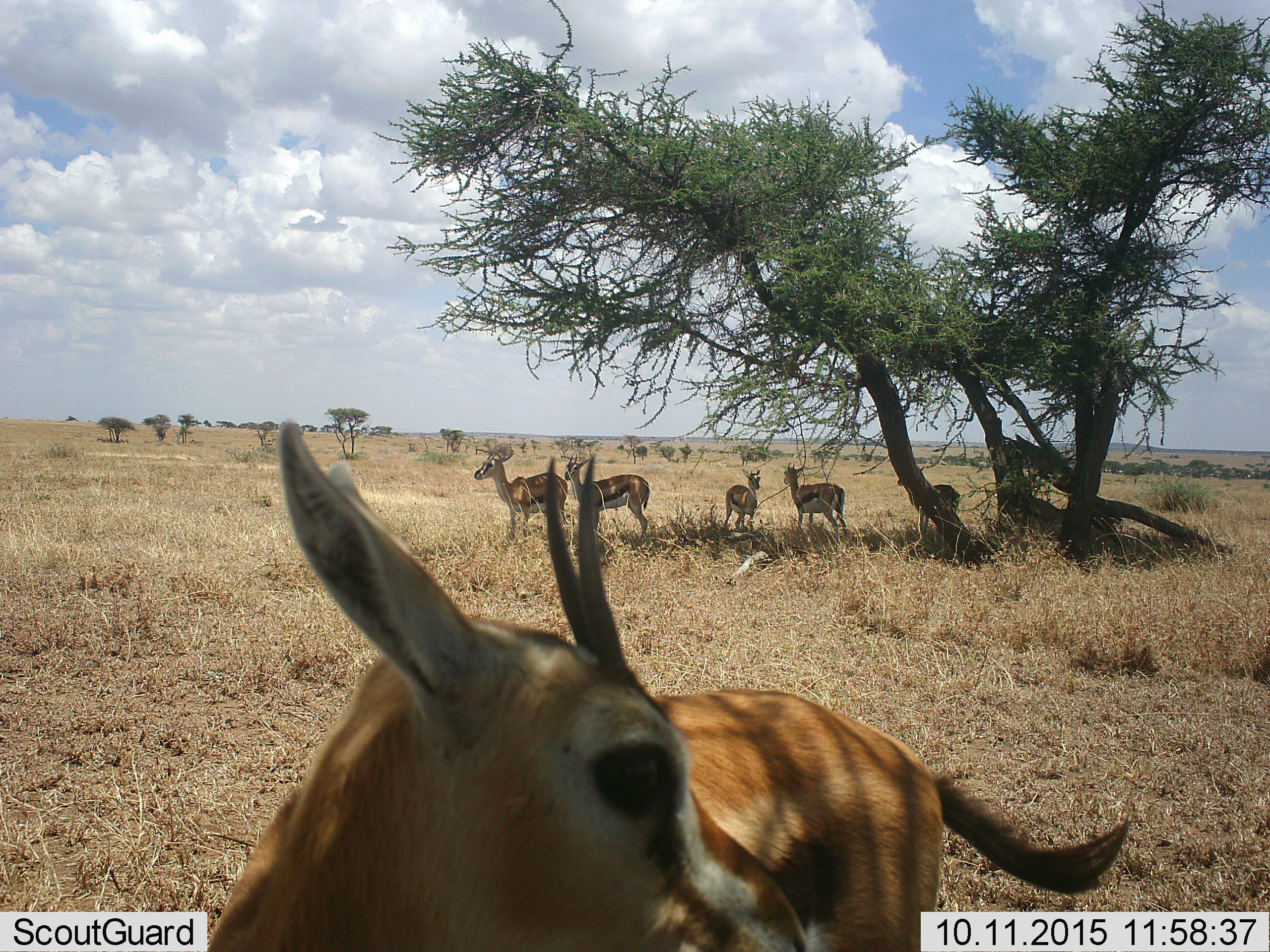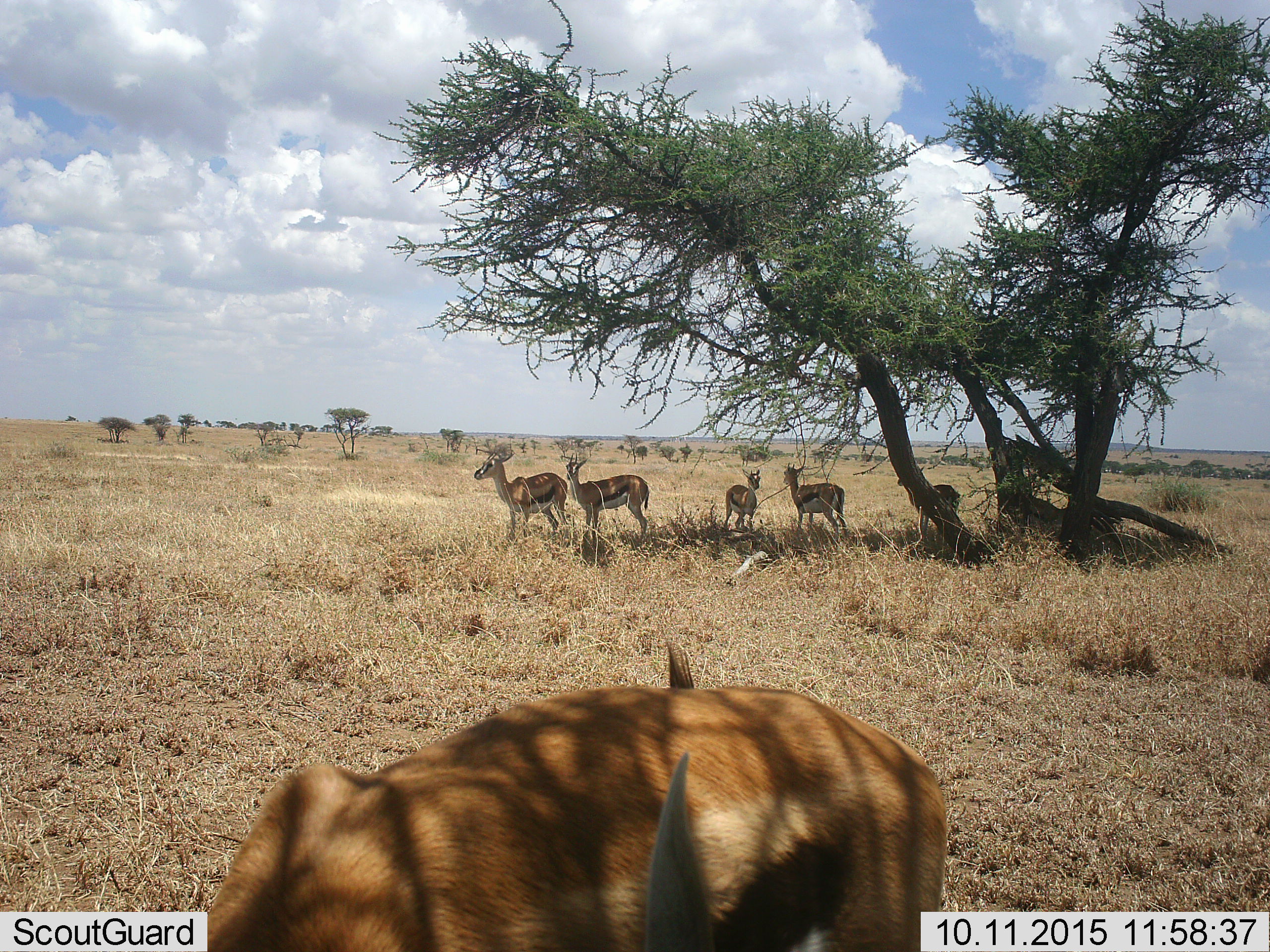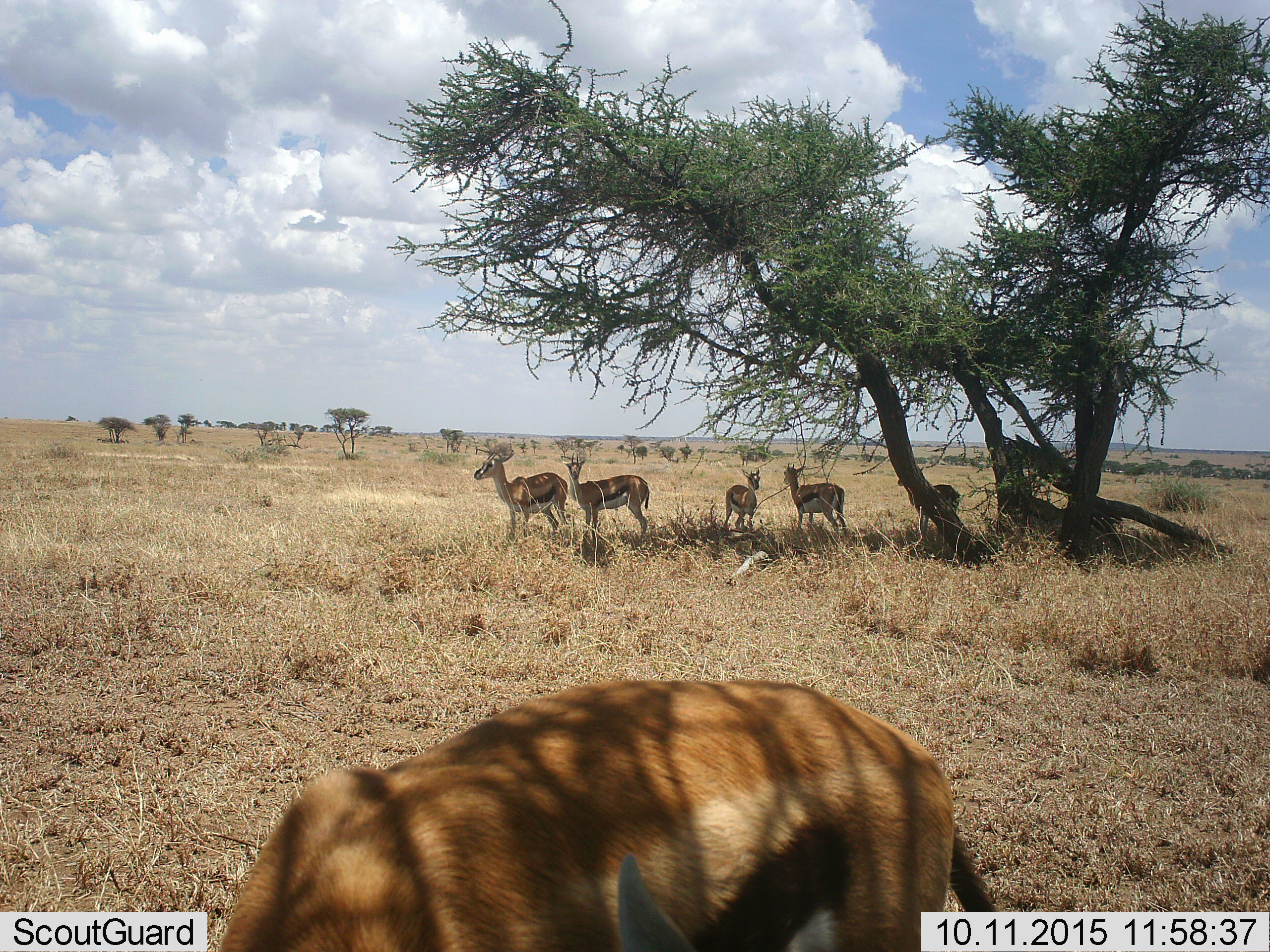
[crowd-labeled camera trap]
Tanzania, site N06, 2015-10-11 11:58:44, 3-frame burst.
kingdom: Animalia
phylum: Chordata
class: Mammalia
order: Artiodactyla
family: Bovidae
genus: Eudorcas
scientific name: Eudorcas thomsonii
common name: thomson's gazelle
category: gazellethomsons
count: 6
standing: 88%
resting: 12%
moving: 12%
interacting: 0%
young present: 0%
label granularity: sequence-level